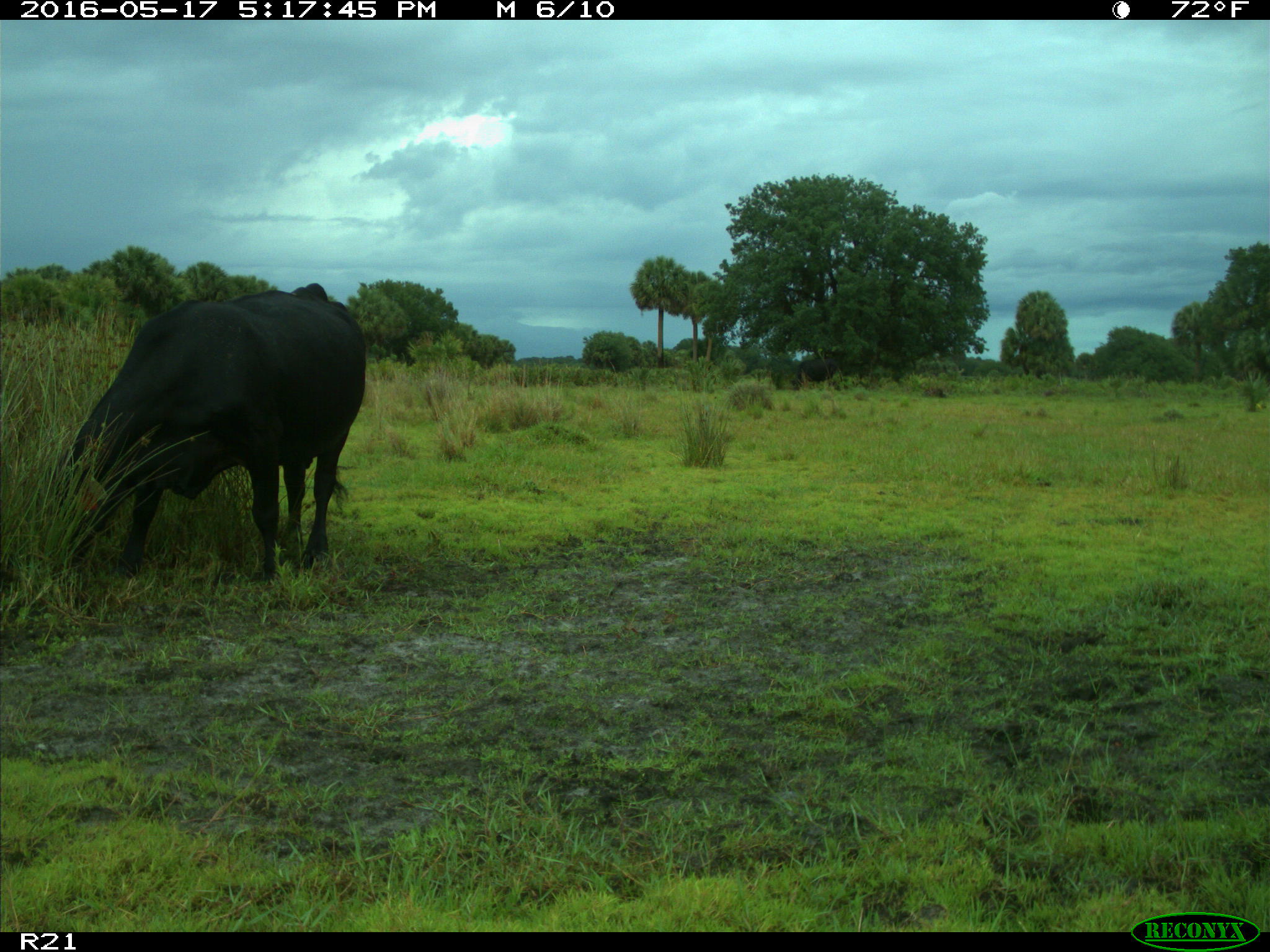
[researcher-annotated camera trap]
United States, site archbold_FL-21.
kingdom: Animalia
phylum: Chordata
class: Mammalia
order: Artiodactyla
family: Bovidae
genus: Bos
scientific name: Bos taurus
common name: domestic cow